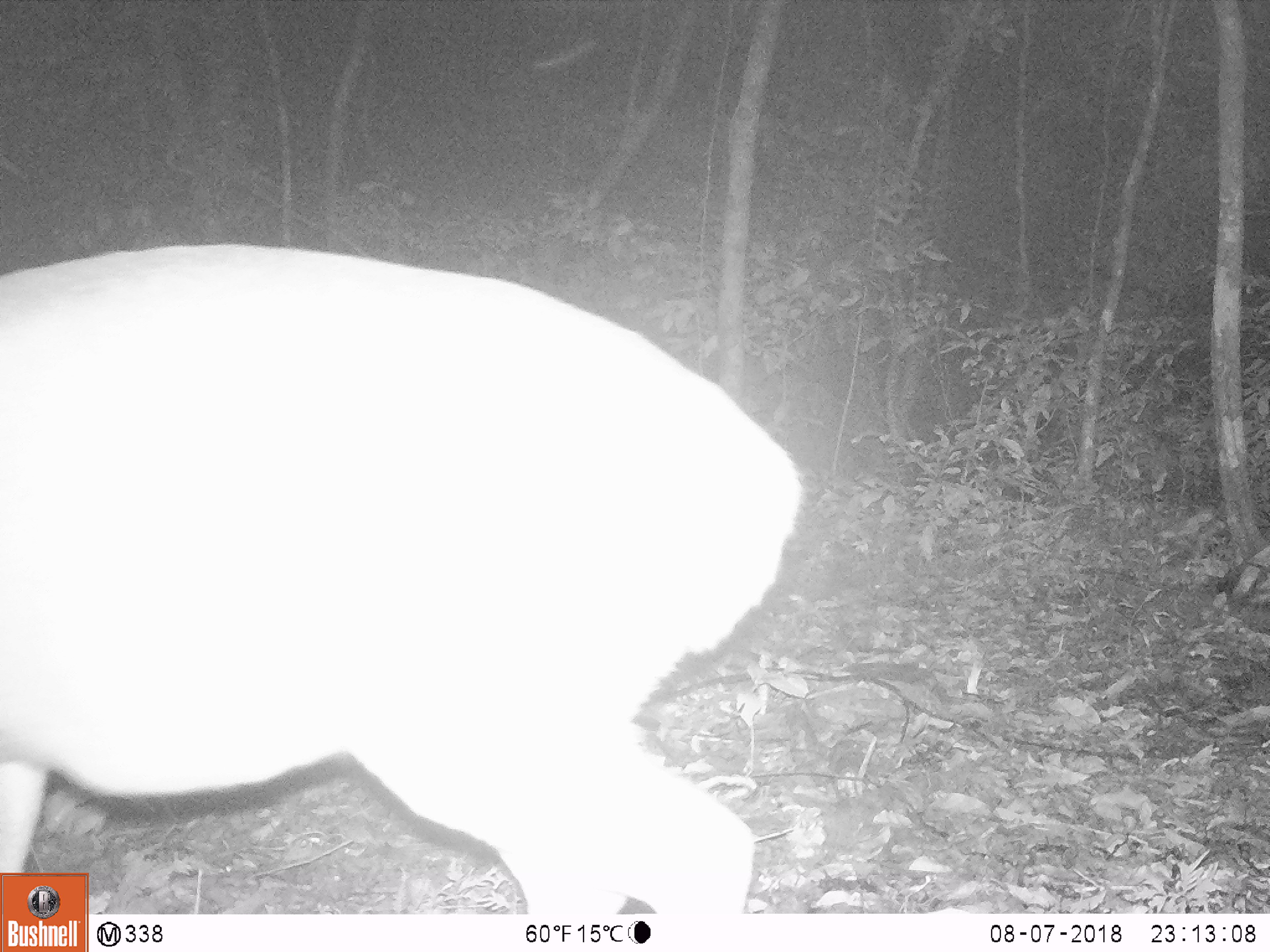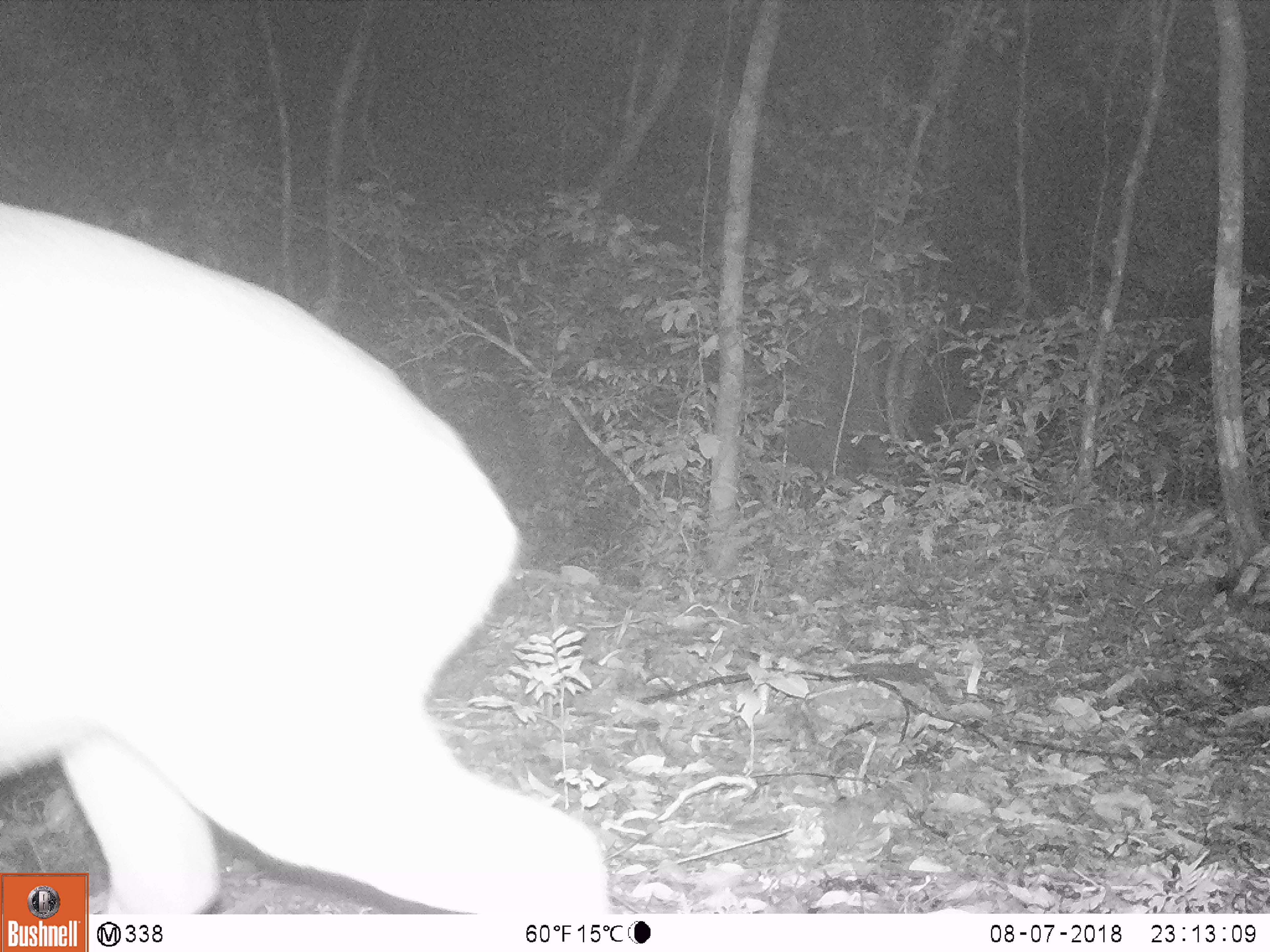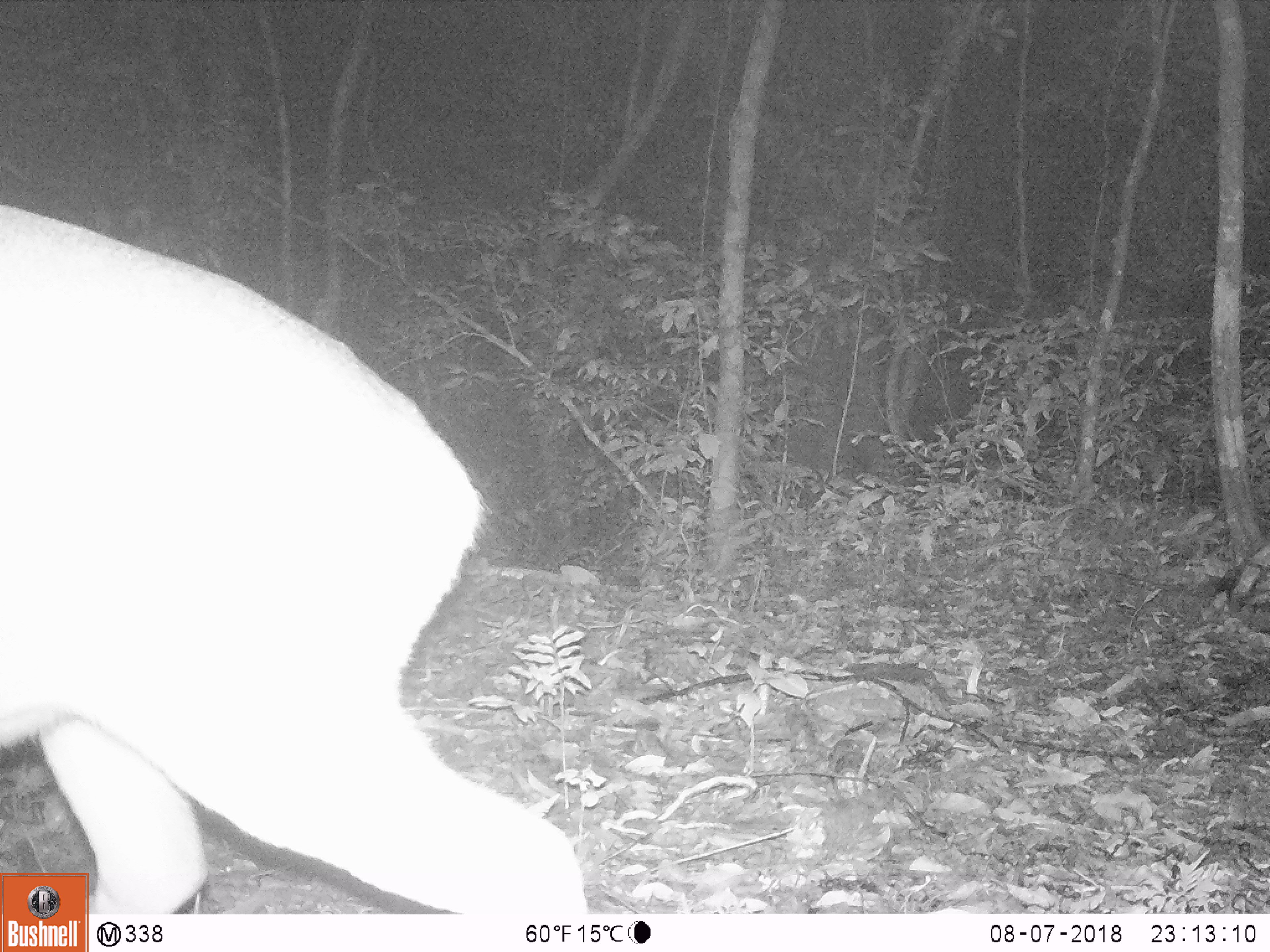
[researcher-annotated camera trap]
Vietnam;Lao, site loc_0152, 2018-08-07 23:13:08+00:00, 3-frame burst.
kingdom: Animalia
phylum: Chordata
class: Mammalia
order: Artiodactyla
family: Cervidae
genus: Muntiacus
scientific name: Muntiacus vuquangensis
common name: large-antlered muntjac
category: large antlered muntjac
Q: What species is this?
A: Large antlered muntjac (large-antlered muntjac) (Muntiacus vuquangensis).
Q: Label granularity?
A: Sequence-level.